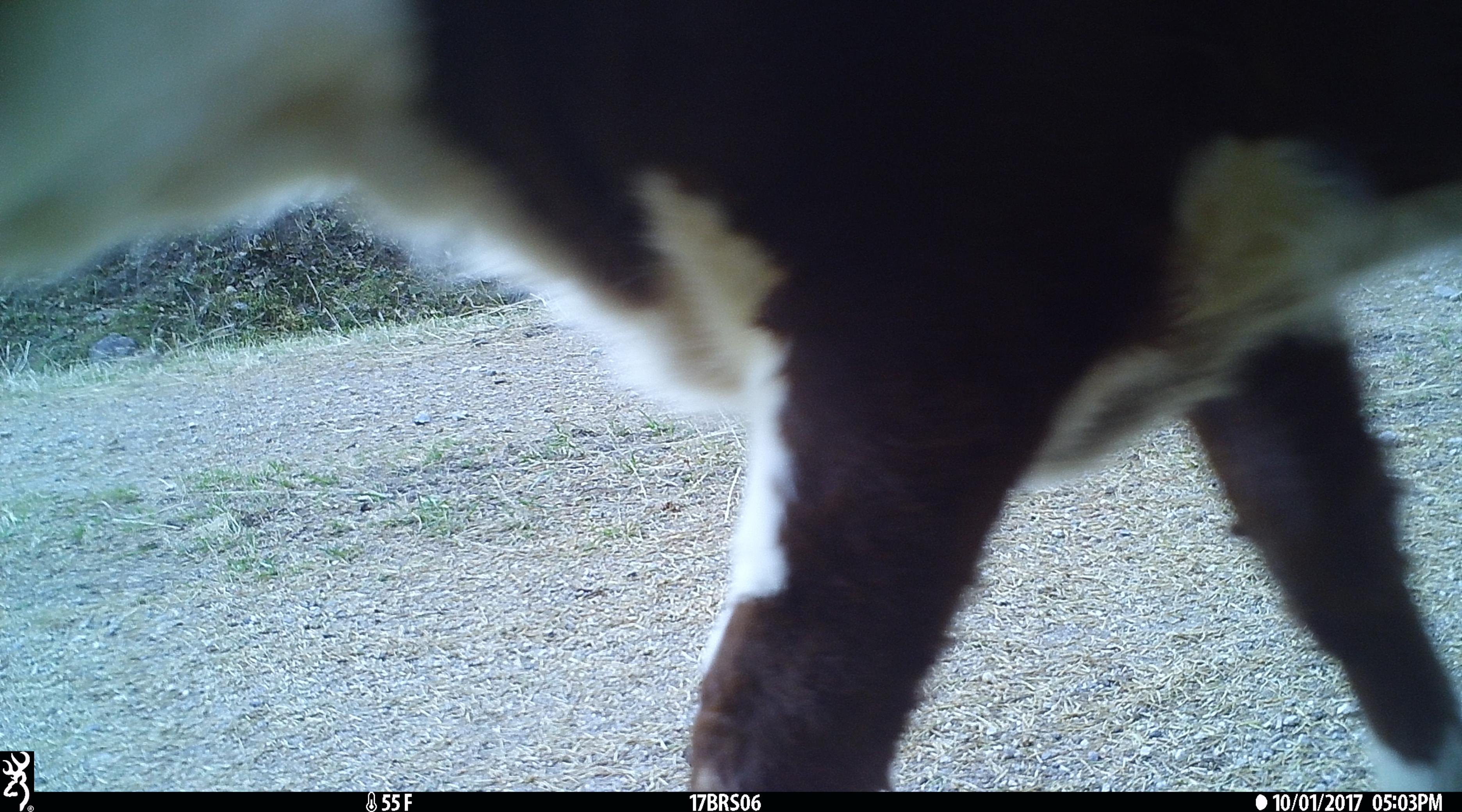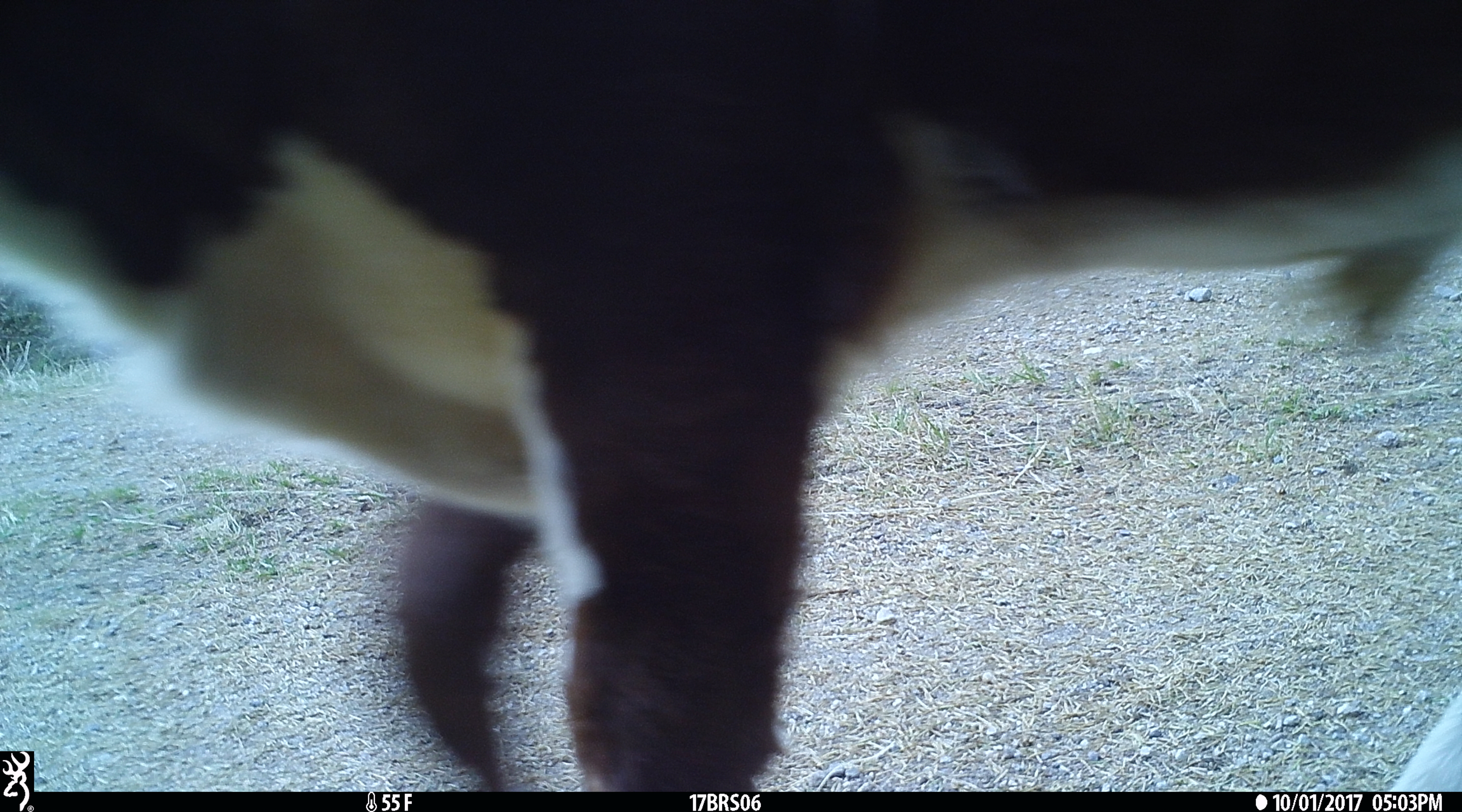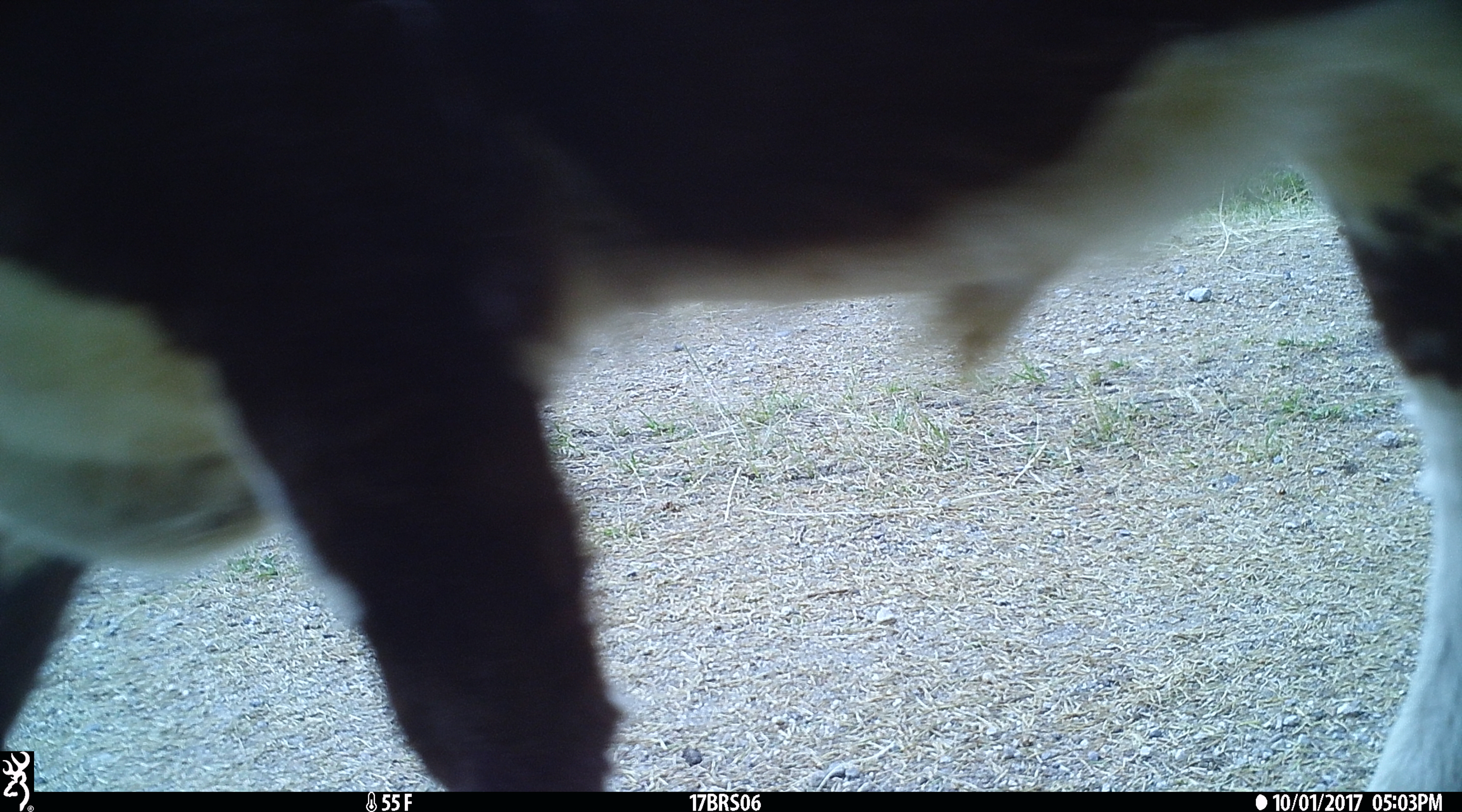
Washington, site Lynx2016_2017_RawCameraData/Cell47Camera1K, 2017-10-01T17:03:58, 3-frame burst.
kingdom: Animalia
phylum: Chordata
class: Mammalia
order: Artiodactyla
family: Bovidae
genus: Bos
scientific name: Bos taurus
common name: domestic cattle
Domestic cattle (Bos taurus). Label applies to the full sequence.